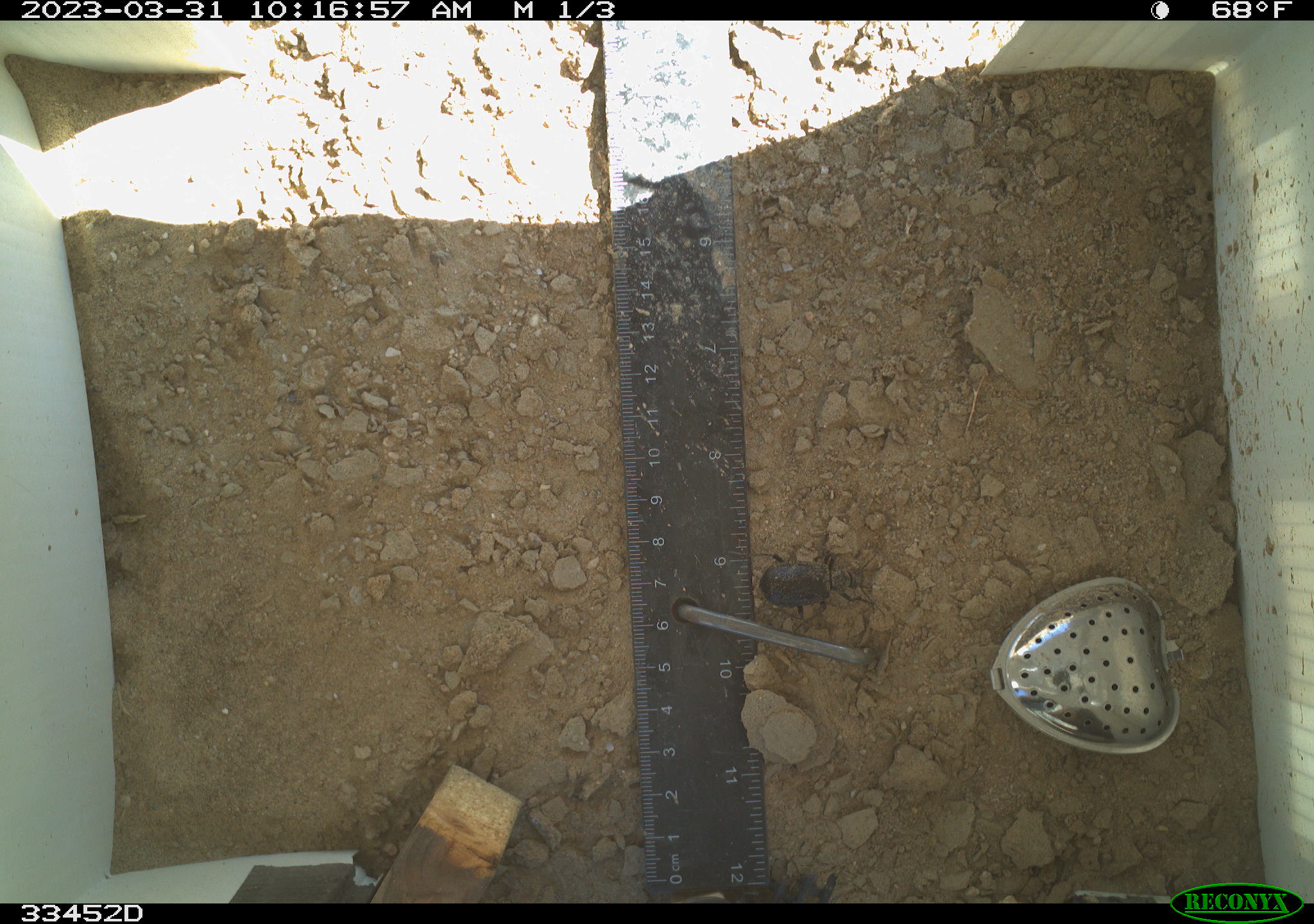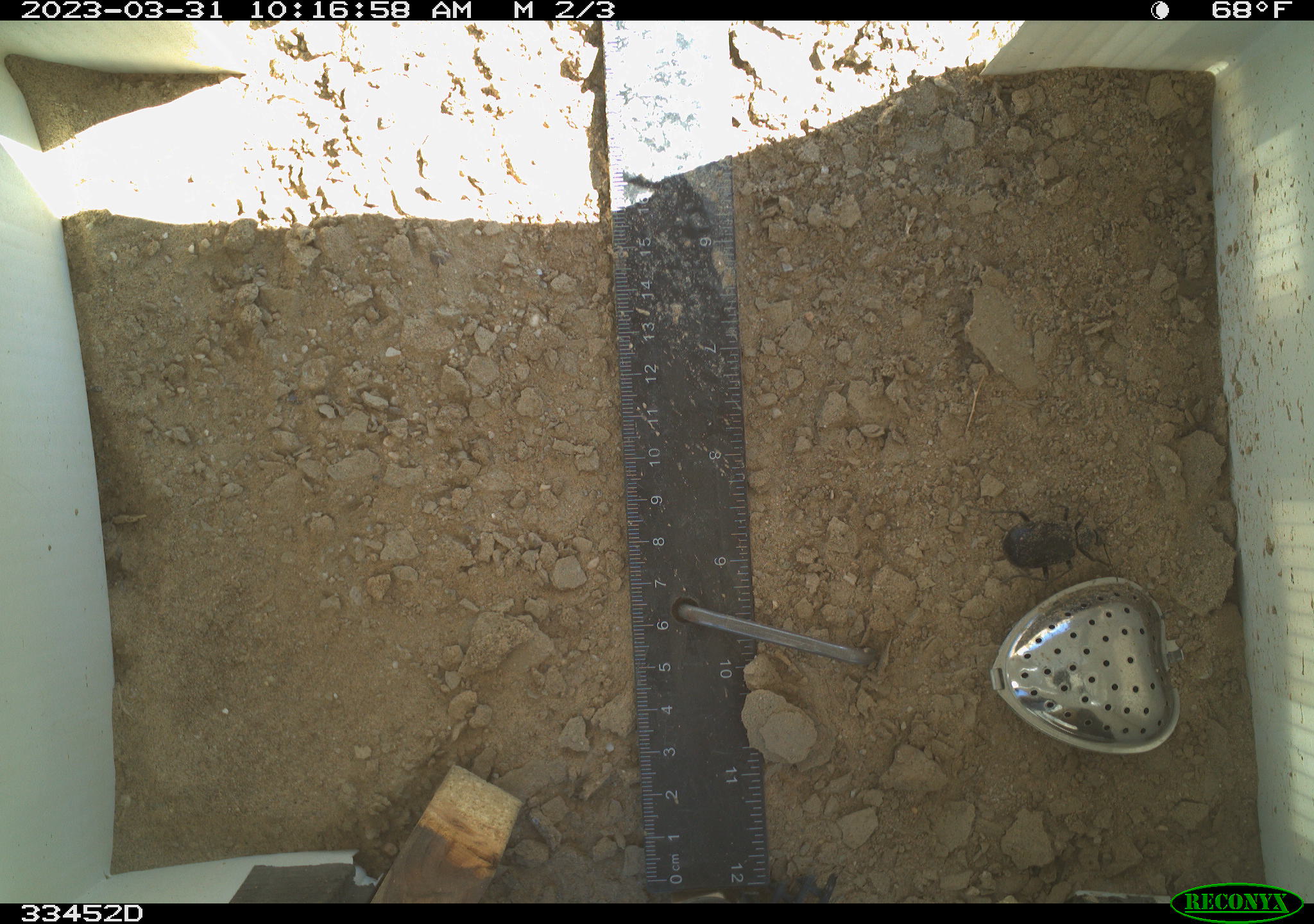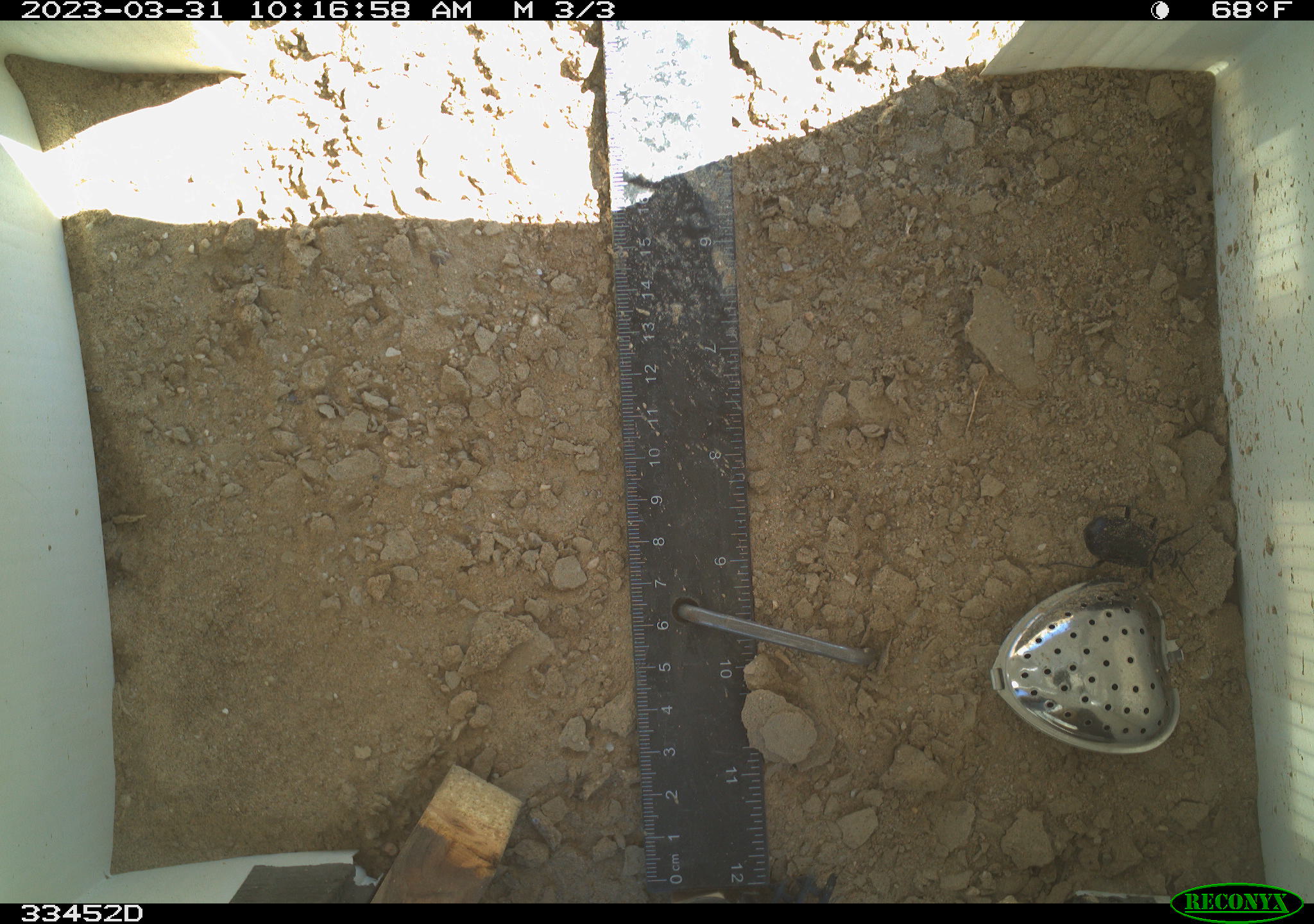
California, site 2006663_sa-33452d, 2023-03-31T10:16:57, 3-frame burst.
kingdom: Animalia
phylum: Arthropoda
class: Insecta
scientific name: Insecta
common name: insect